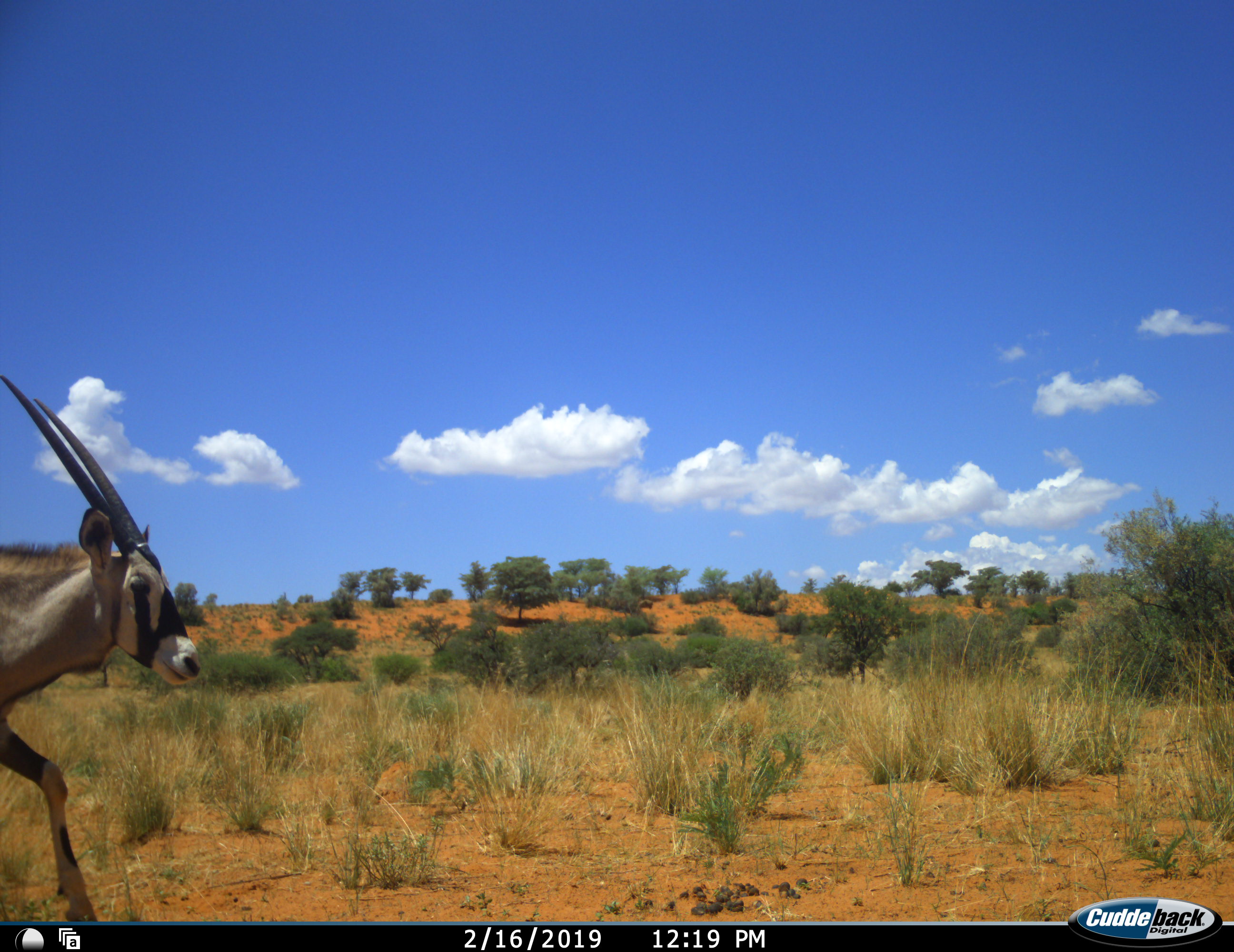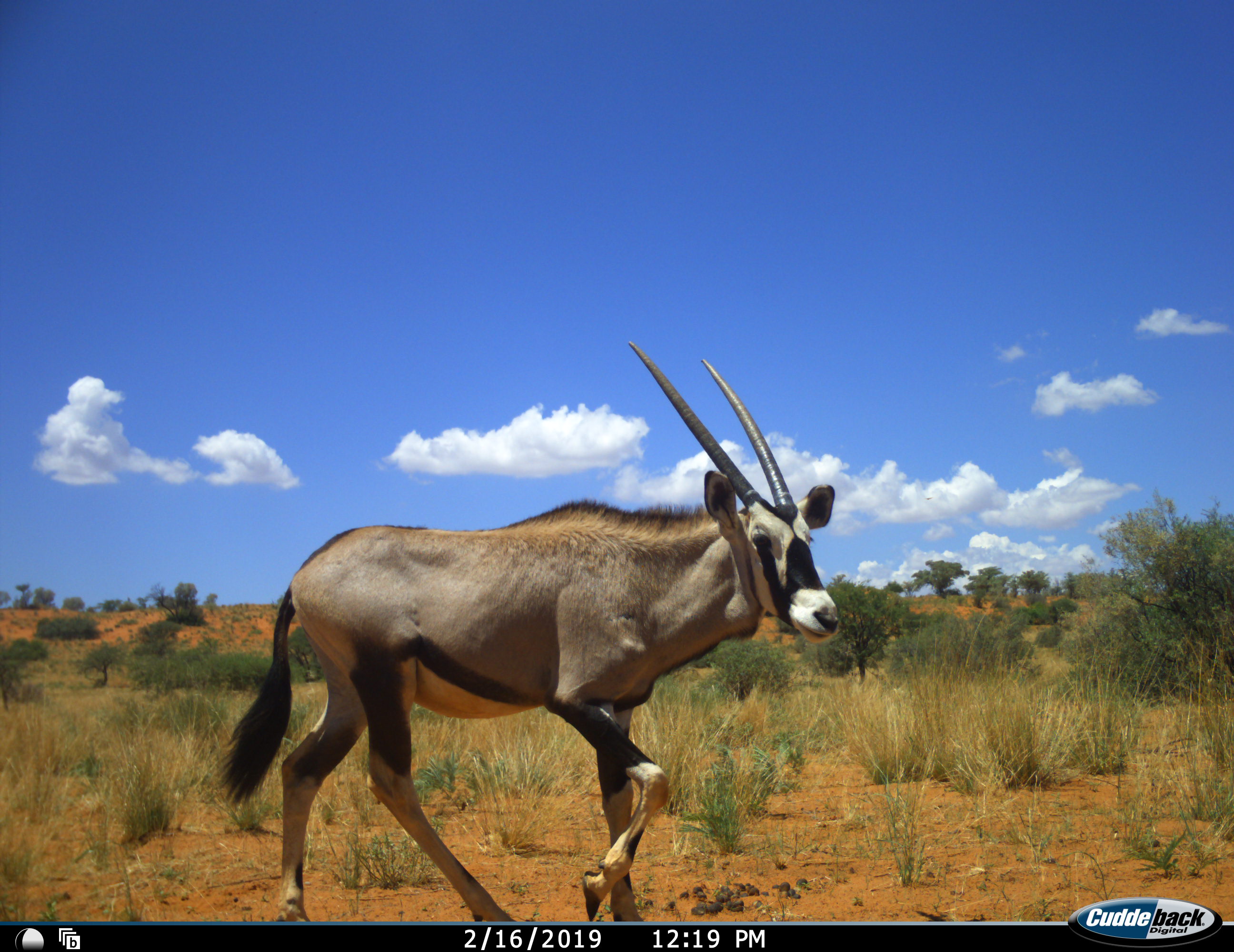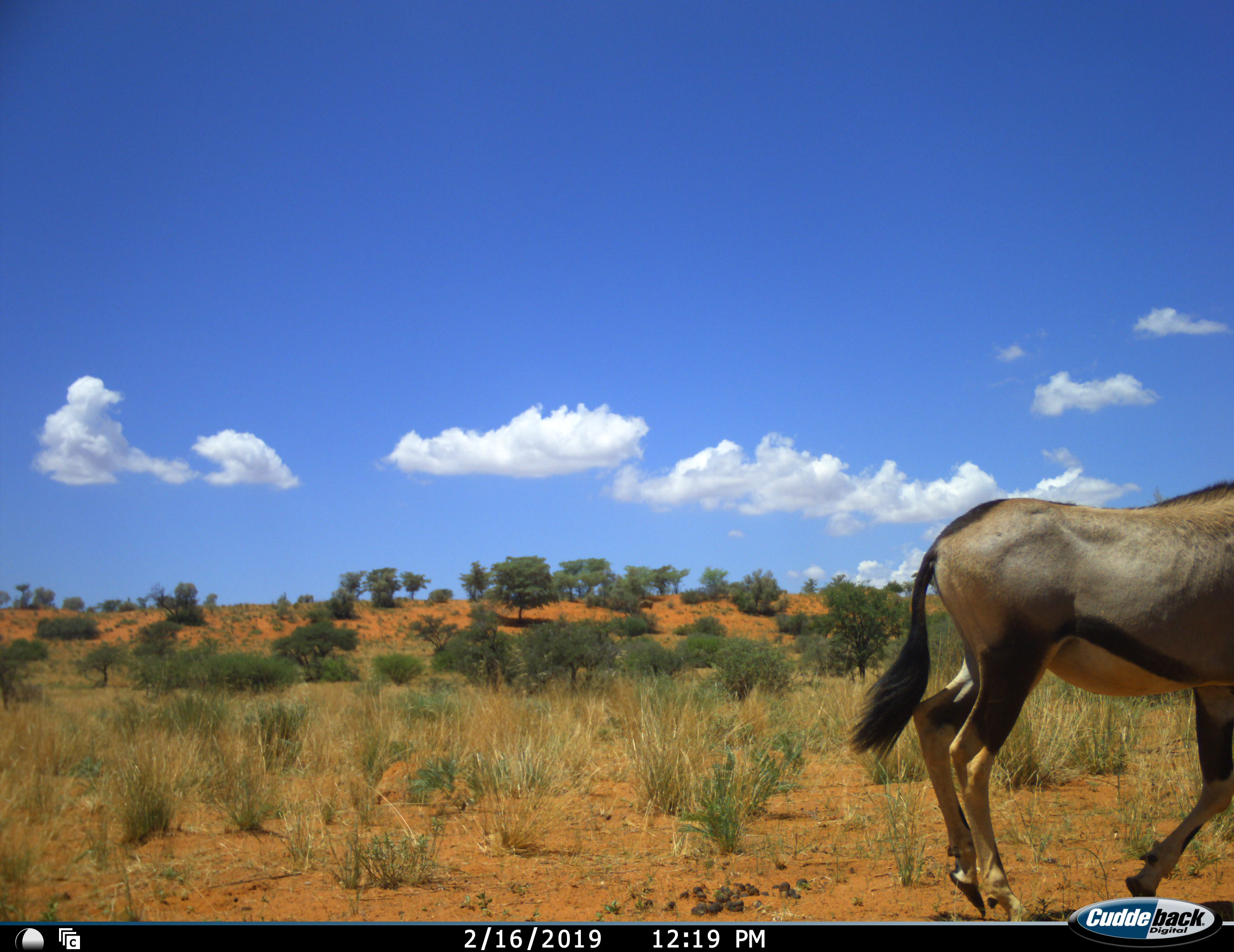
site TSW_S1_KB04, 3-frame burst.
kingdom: Animalia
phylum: Chordata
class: Mammalia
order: Artiodactyla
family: Bovidae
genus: Oryx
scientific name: Oryx gazella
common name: gemsbok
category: oryx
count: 1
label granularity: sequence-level